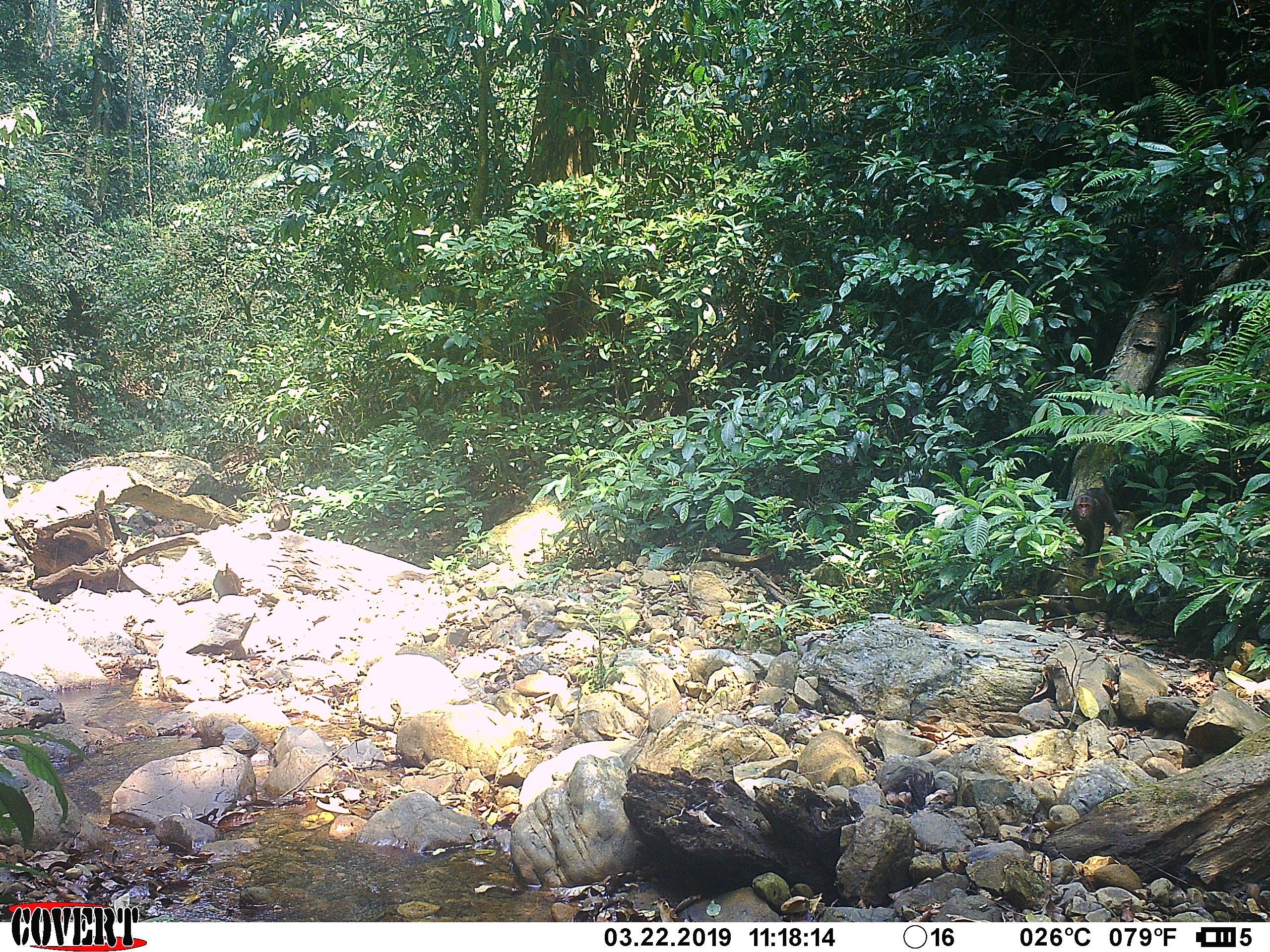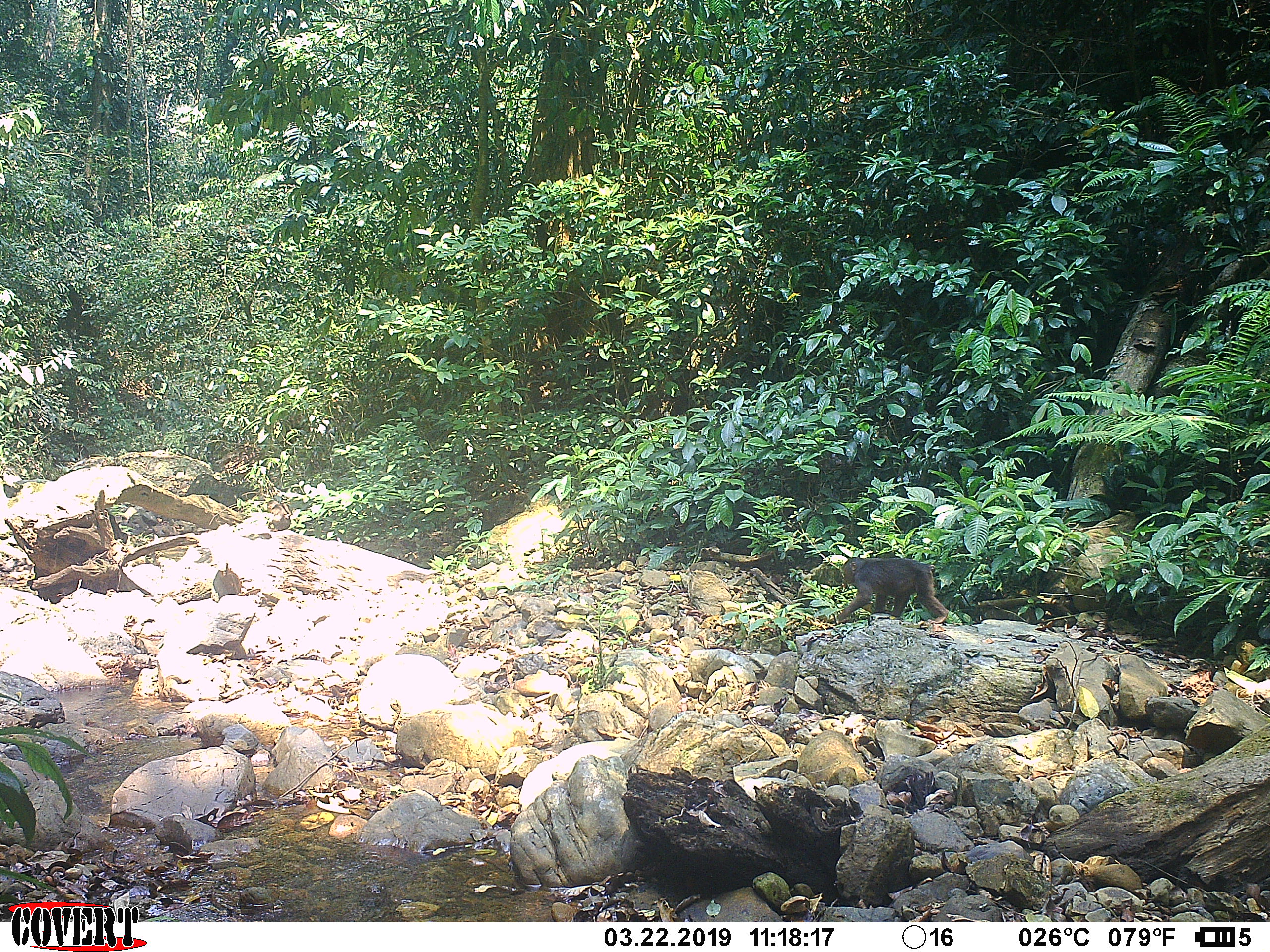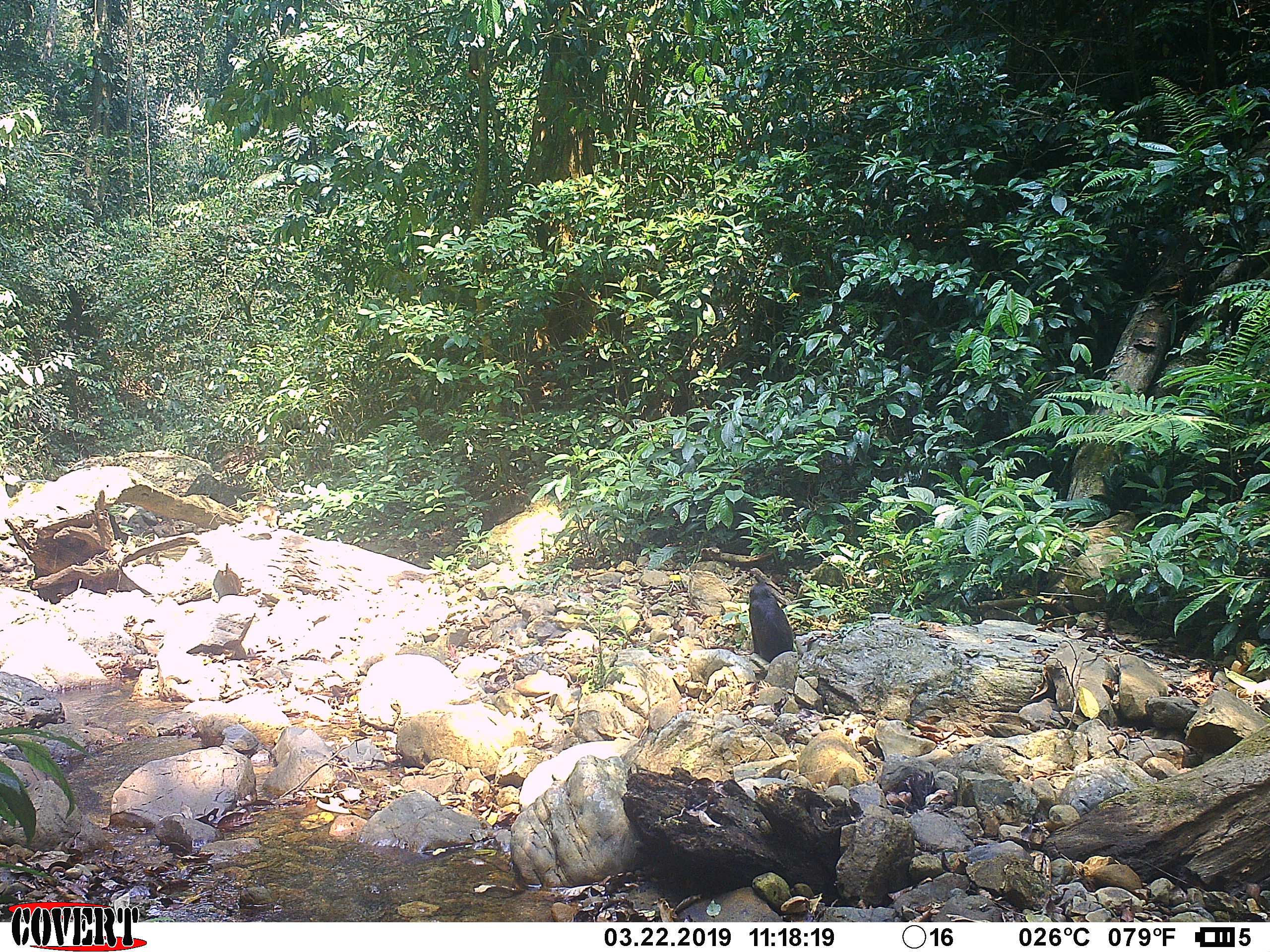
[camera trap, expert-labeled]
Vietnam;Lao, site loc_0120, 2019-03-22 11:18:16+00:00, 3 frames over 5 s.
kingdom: Animalia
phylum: Chordata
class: Mammalia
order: Primates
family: Cercopithecidae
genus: Macaca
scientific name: Macaca arctoides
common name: stump-tailed macaque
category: stump tailed macaque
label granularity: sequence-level